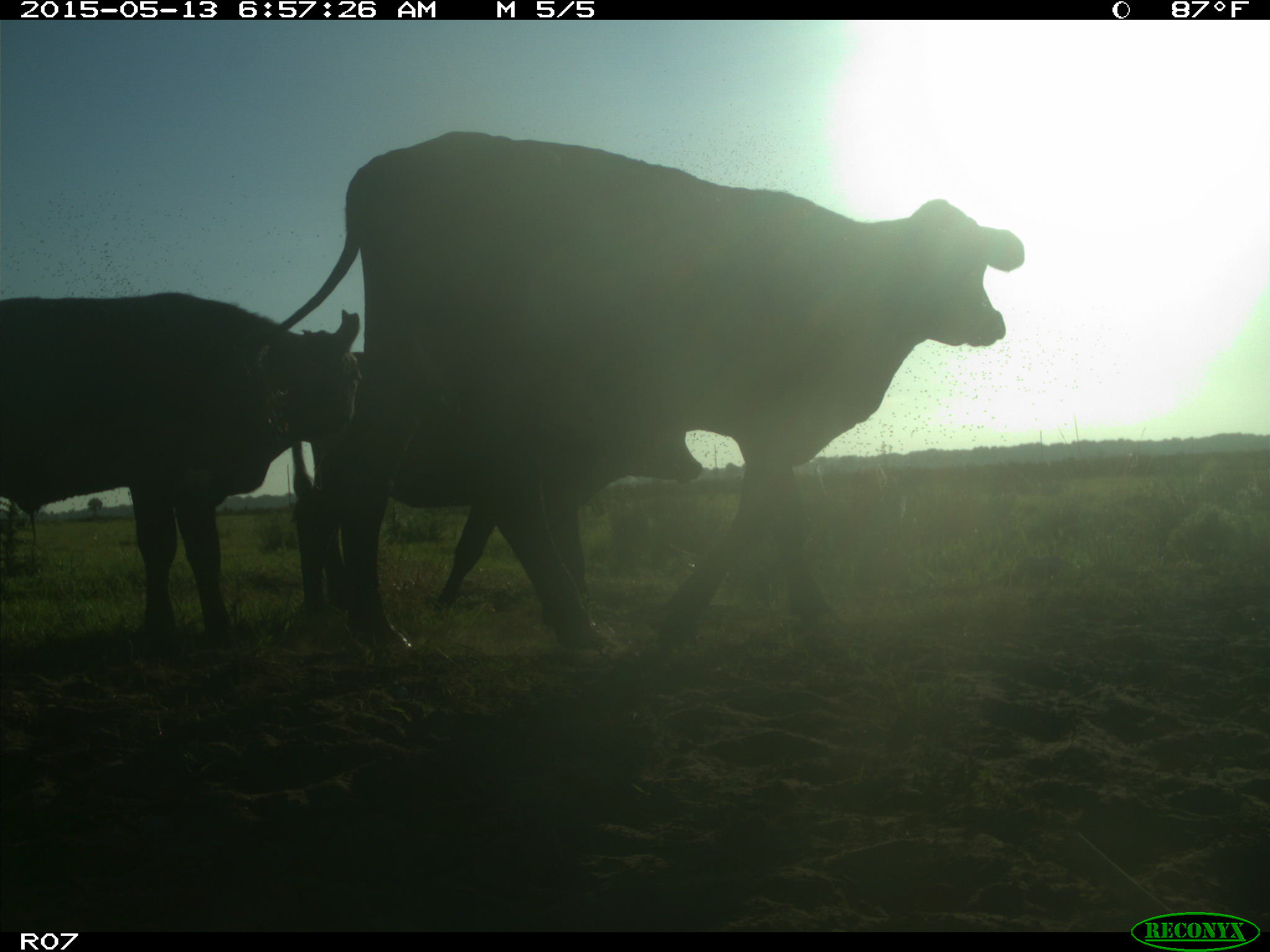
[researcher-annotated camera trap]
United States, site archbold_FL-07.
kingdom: Animalia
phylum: Chordata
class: Mammalia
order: Artiodactyla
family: Bovidae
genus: Bos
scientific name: Bos taurus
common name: domestic cow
Bos taurus (domestic cow).